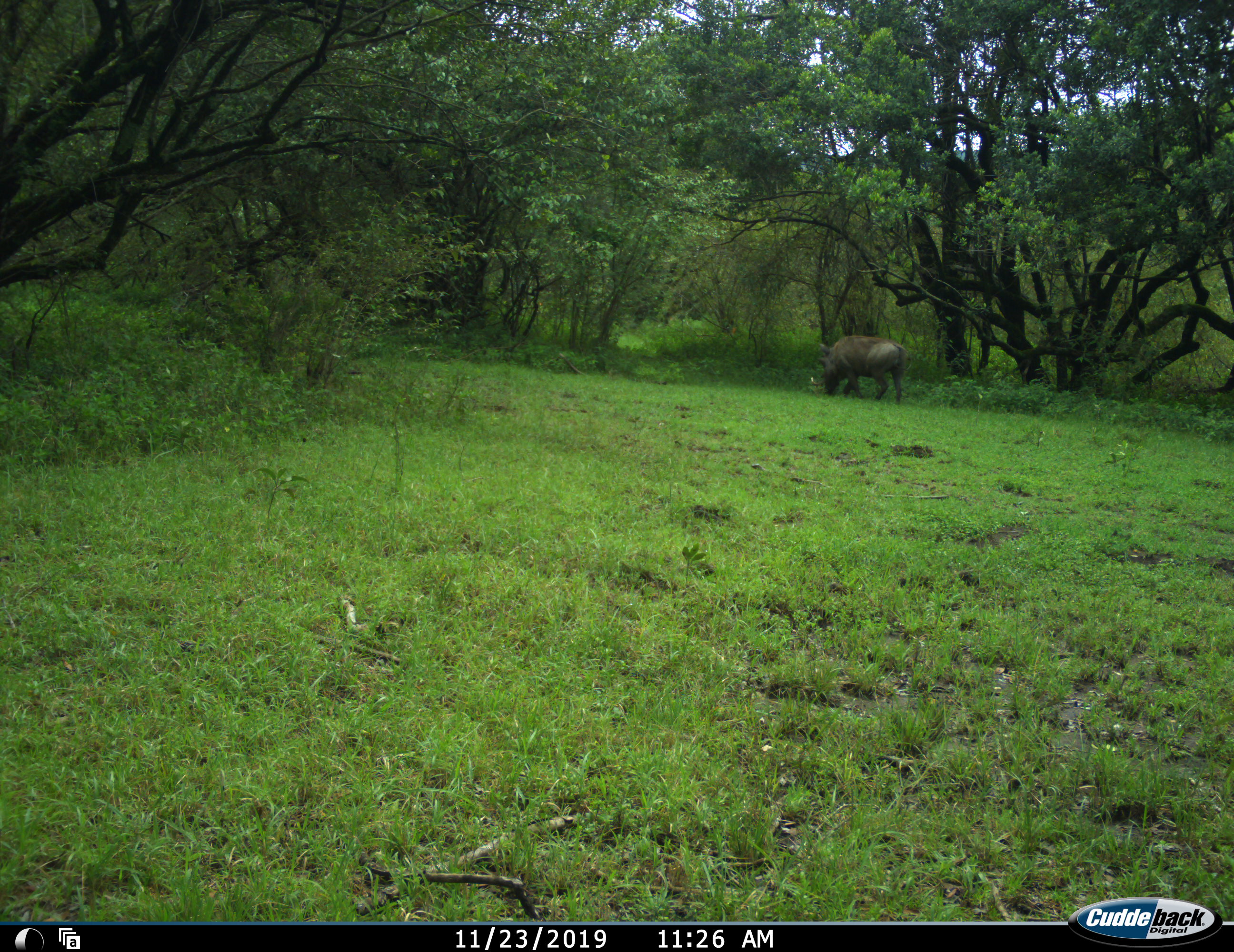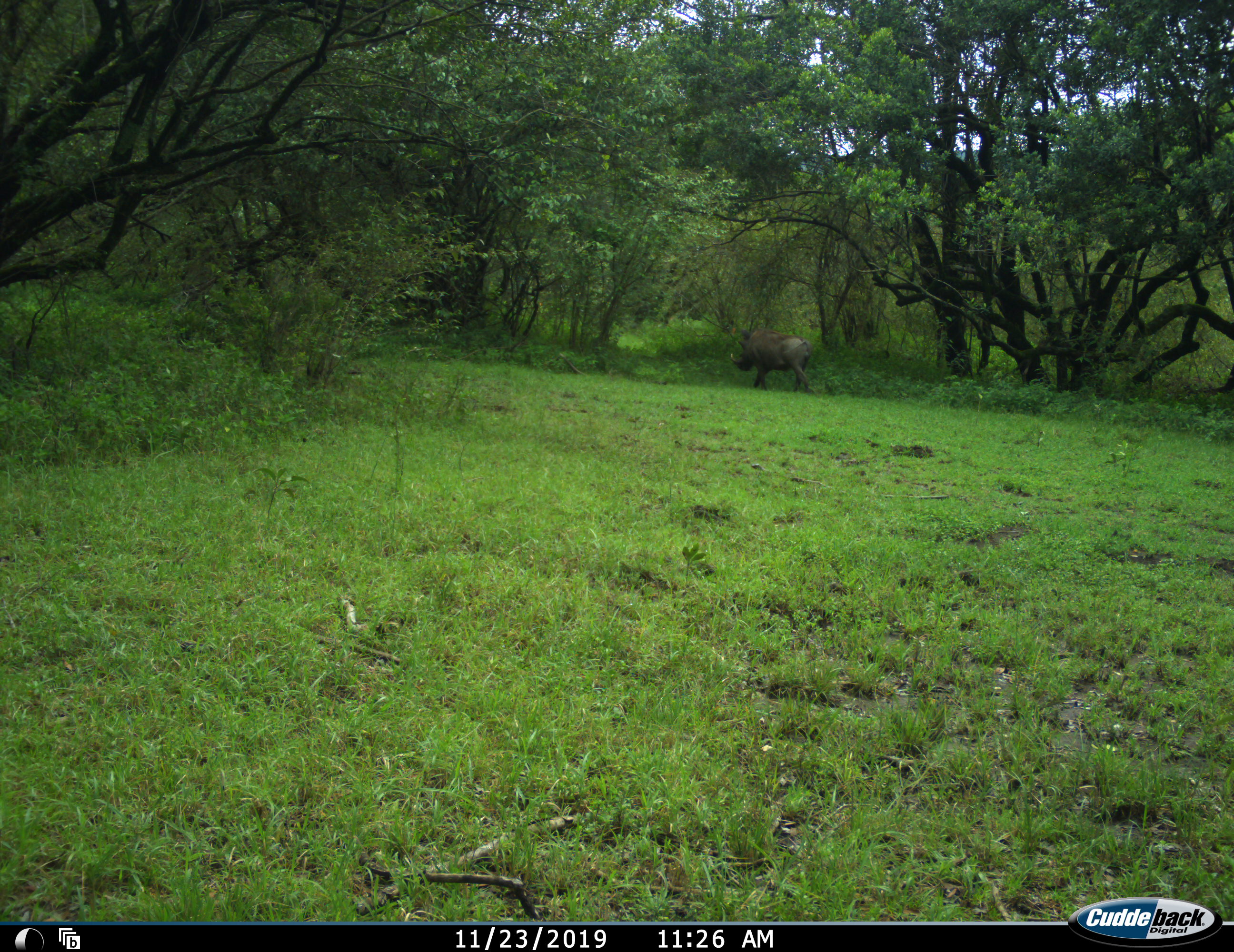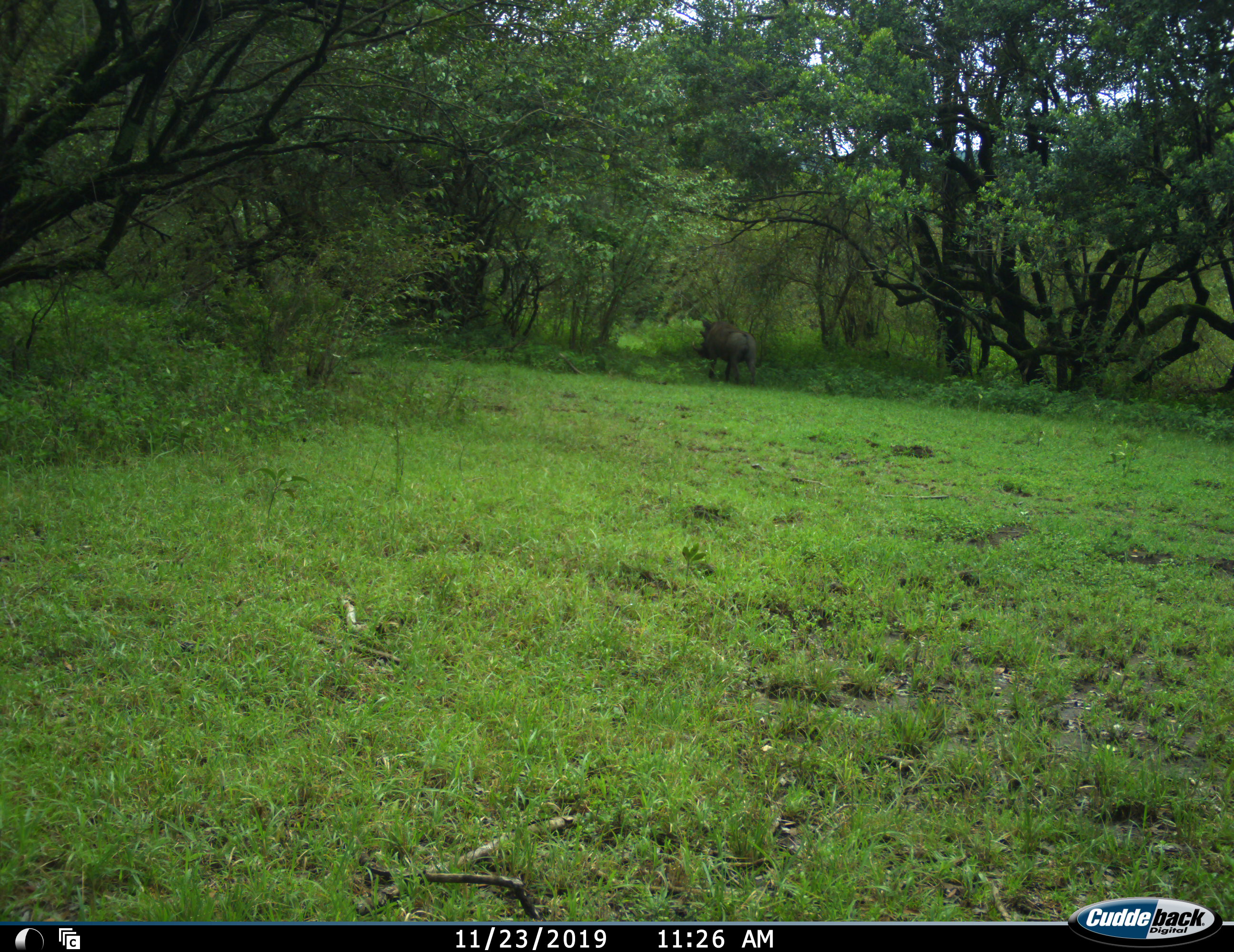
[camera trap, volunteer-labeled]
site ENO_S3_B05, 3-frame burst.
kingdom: Animalia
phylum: Chordata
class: Mammalia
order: Artiodactyla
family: Suidae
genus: Phacochoerus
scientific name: Phacochoerus africanus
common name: warthog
Warthog (Phacochoerus africanus), count 1. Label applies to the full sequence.